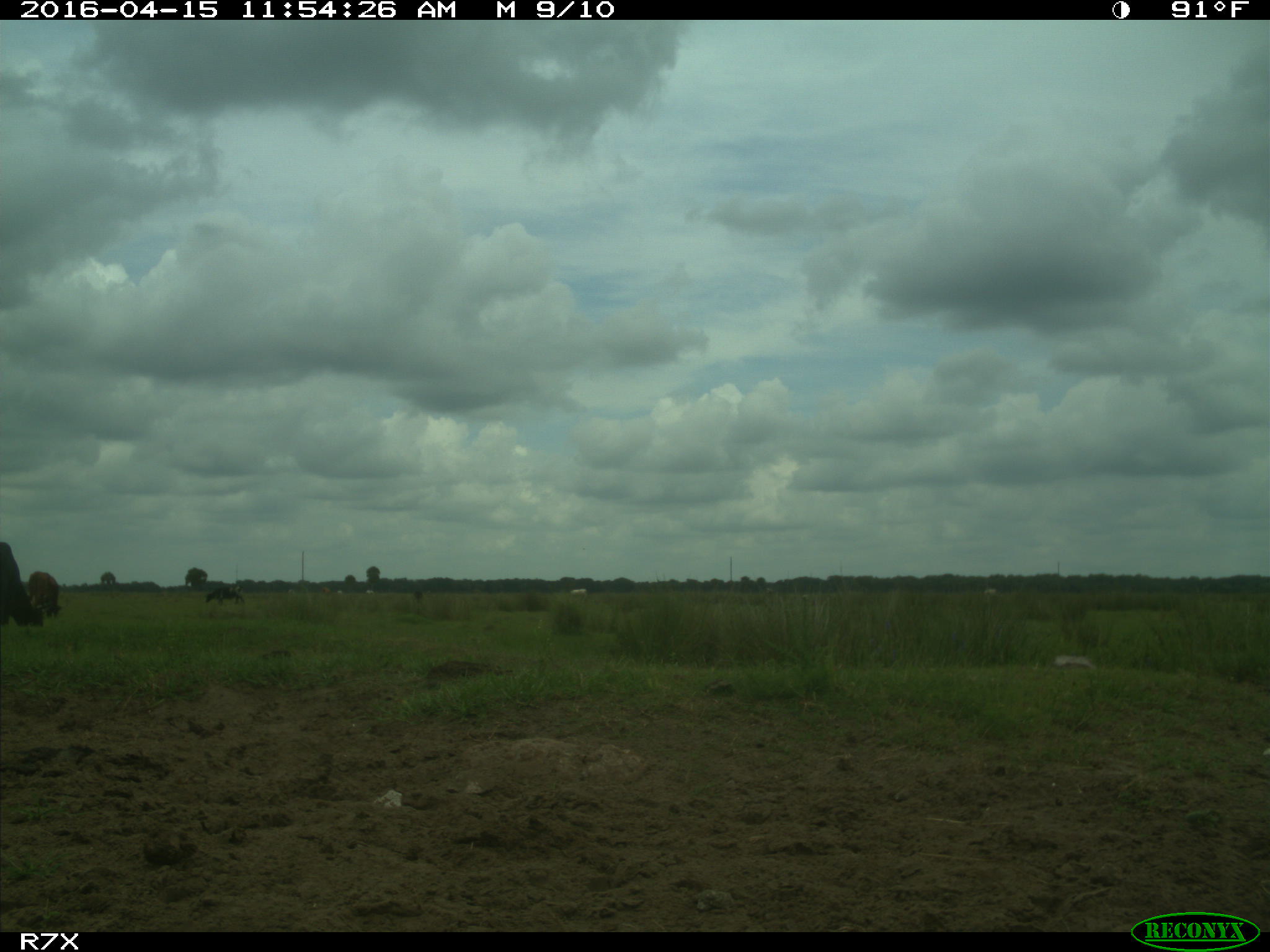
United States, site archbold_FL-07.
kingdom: Animalia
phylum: Chordata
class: Mammalia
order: Artiodactyla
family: Bovidae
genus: Bos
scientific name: Bos taurus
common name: domestic cow